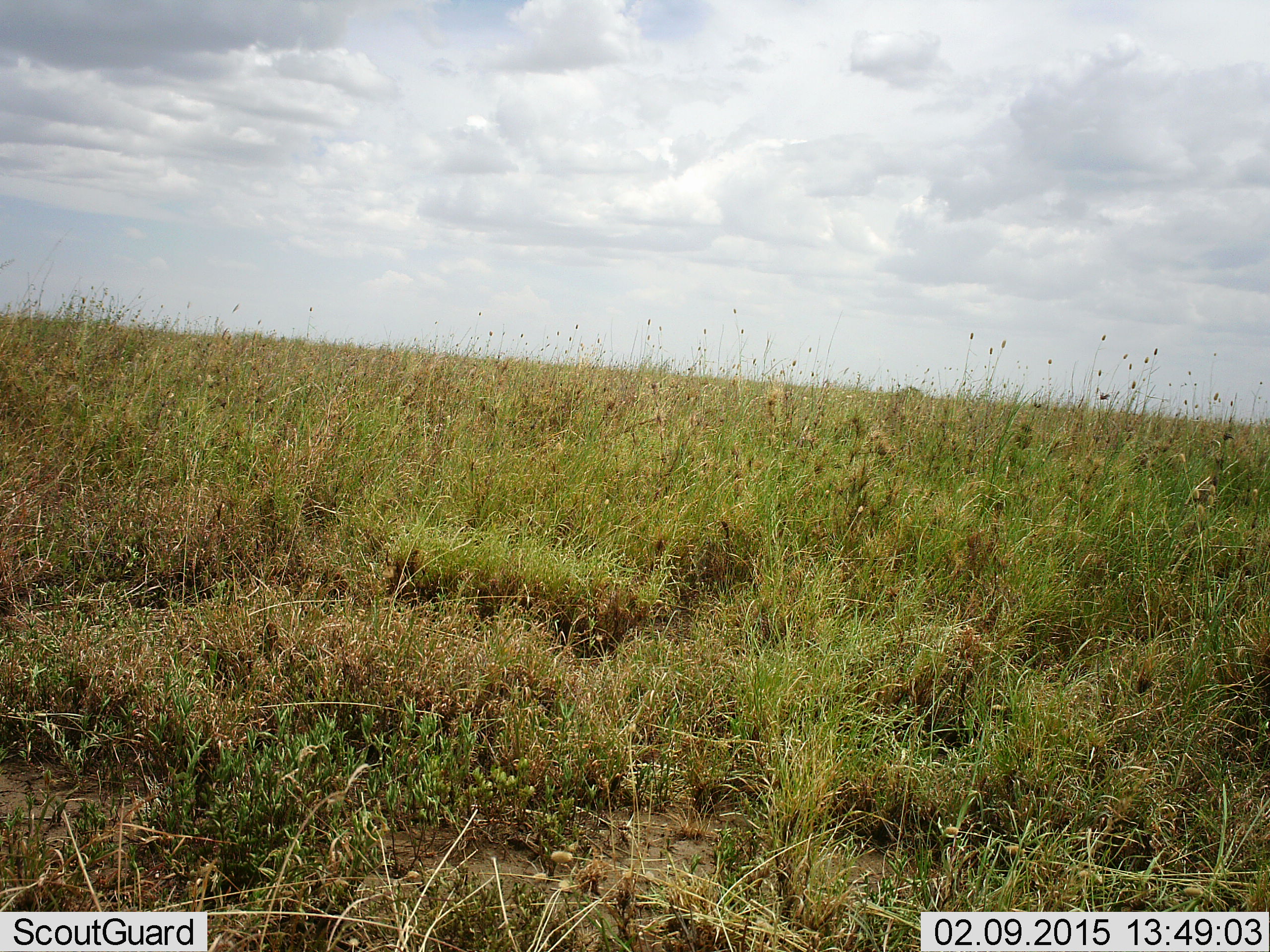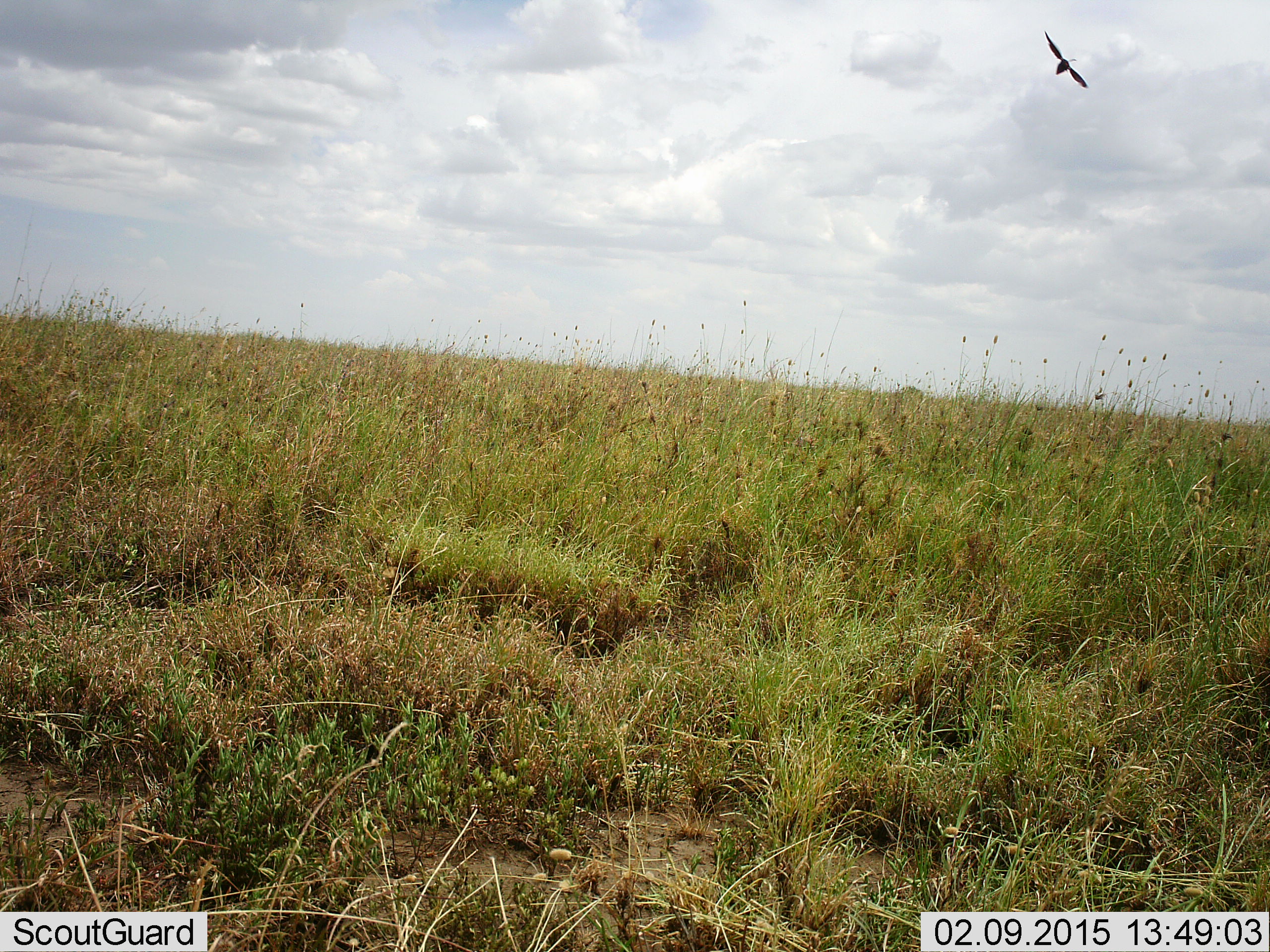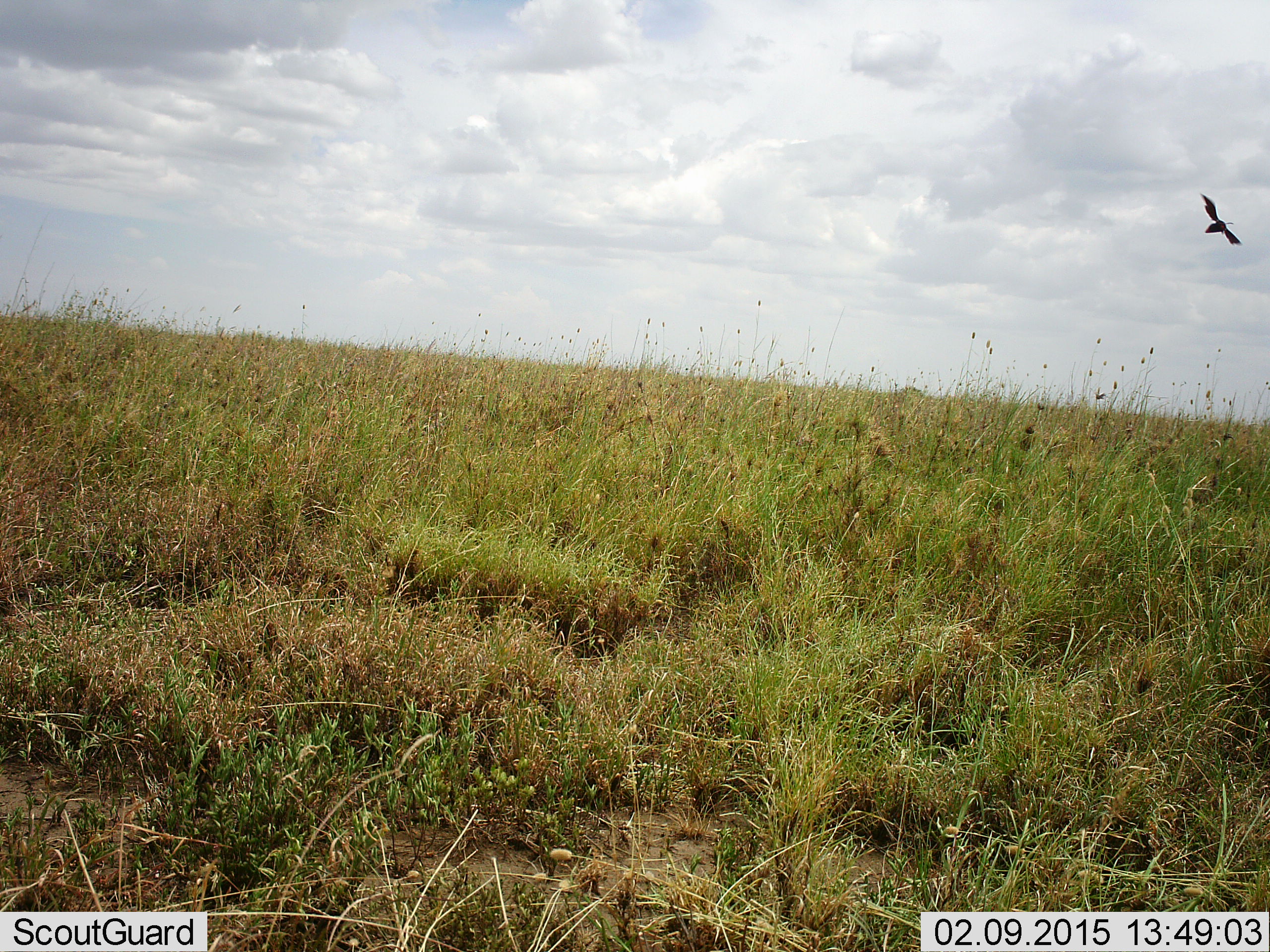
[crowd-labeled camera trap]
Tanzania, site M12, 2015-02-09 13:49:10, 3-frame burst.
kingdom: Animalia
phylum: Chordata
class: Aves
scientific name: Aves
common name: bird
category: otherbird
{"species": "otherbird (bird) (Aves)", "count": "1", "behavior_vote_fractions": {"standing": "0%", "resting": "0%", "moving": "100%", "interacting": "0%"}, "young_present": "0%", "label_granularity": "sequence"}